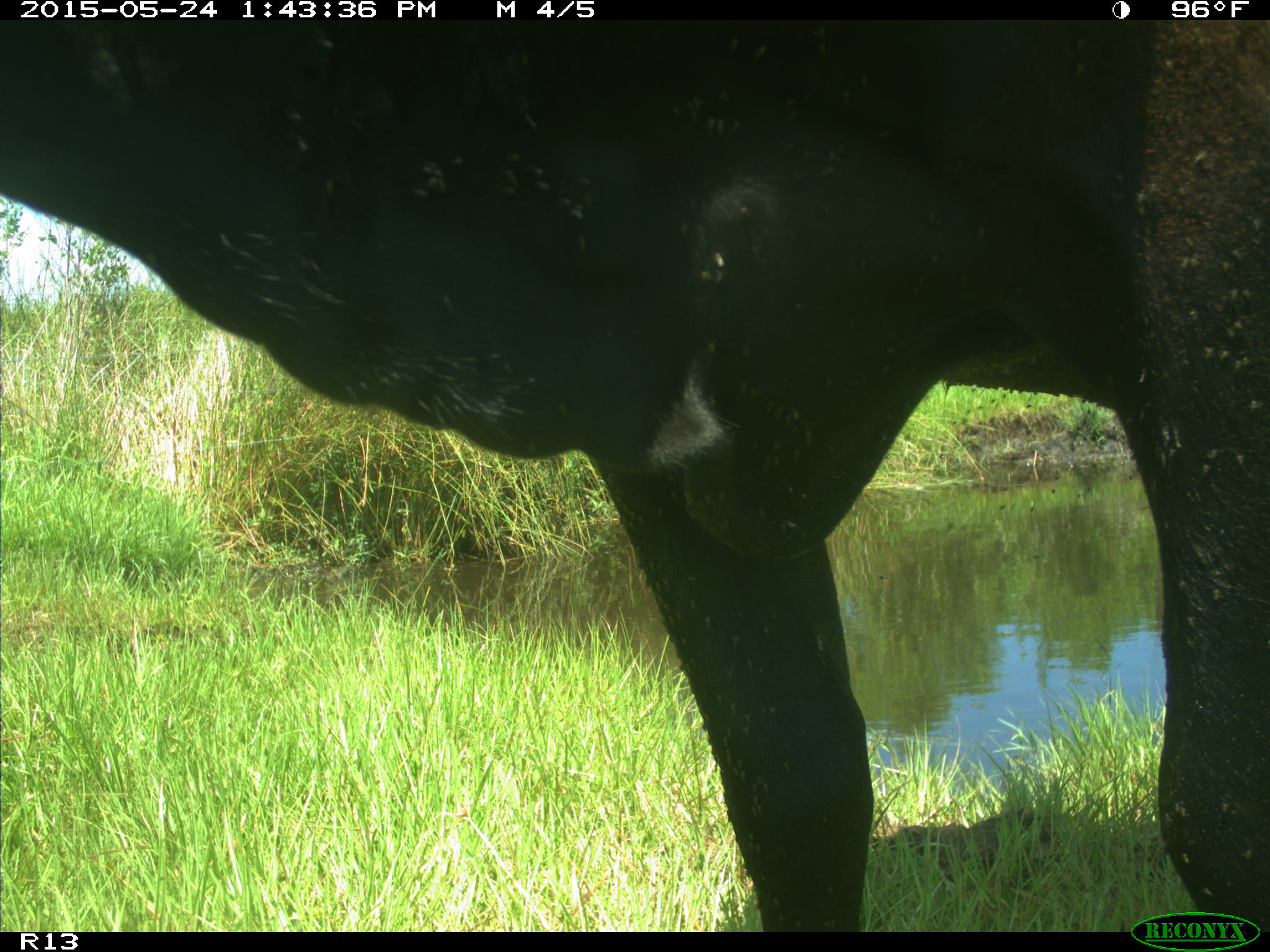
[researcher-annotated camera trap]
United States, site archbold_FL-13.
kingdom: Animalia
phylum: Chordata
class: Mammalia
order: Artiodactyla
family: Bovidae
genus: Bos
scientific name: Bos taurus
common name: domestic cow